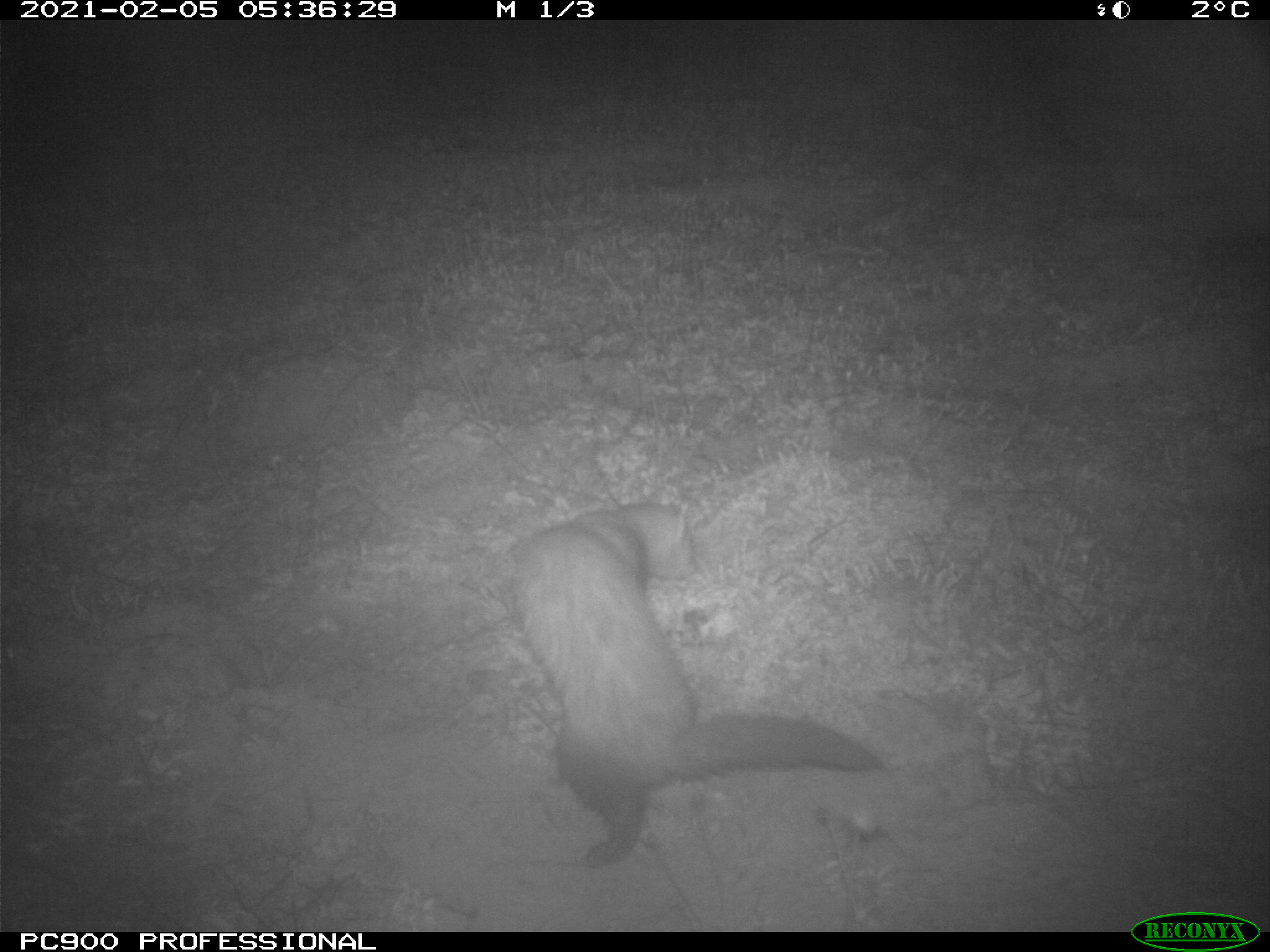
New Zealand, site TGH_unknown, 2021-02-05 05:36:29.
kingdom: Animalia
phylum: Chordata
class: Mammalia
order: Carnivora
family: Mustelidae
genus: Mustela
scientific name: Mustela furo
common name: ferret